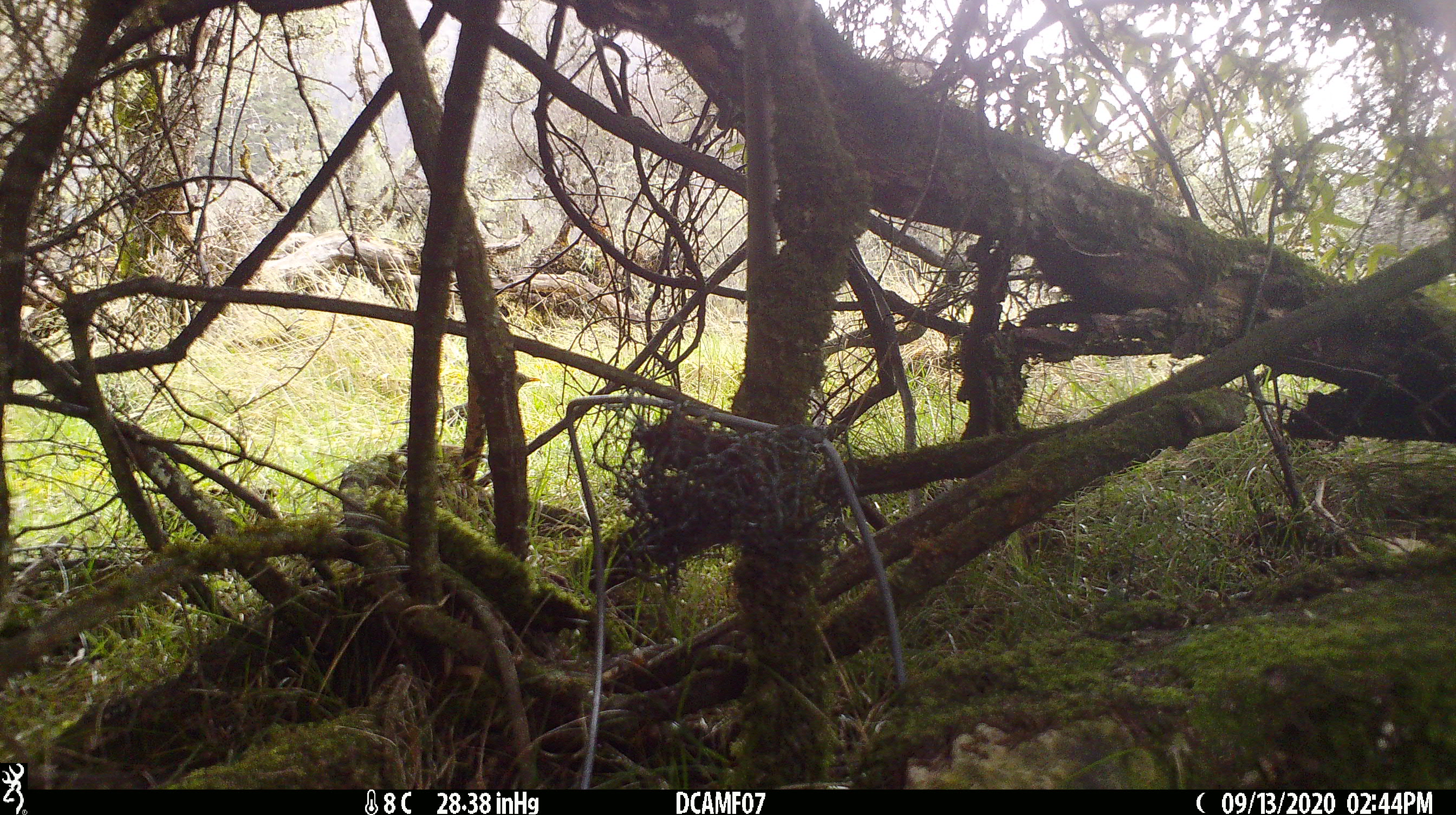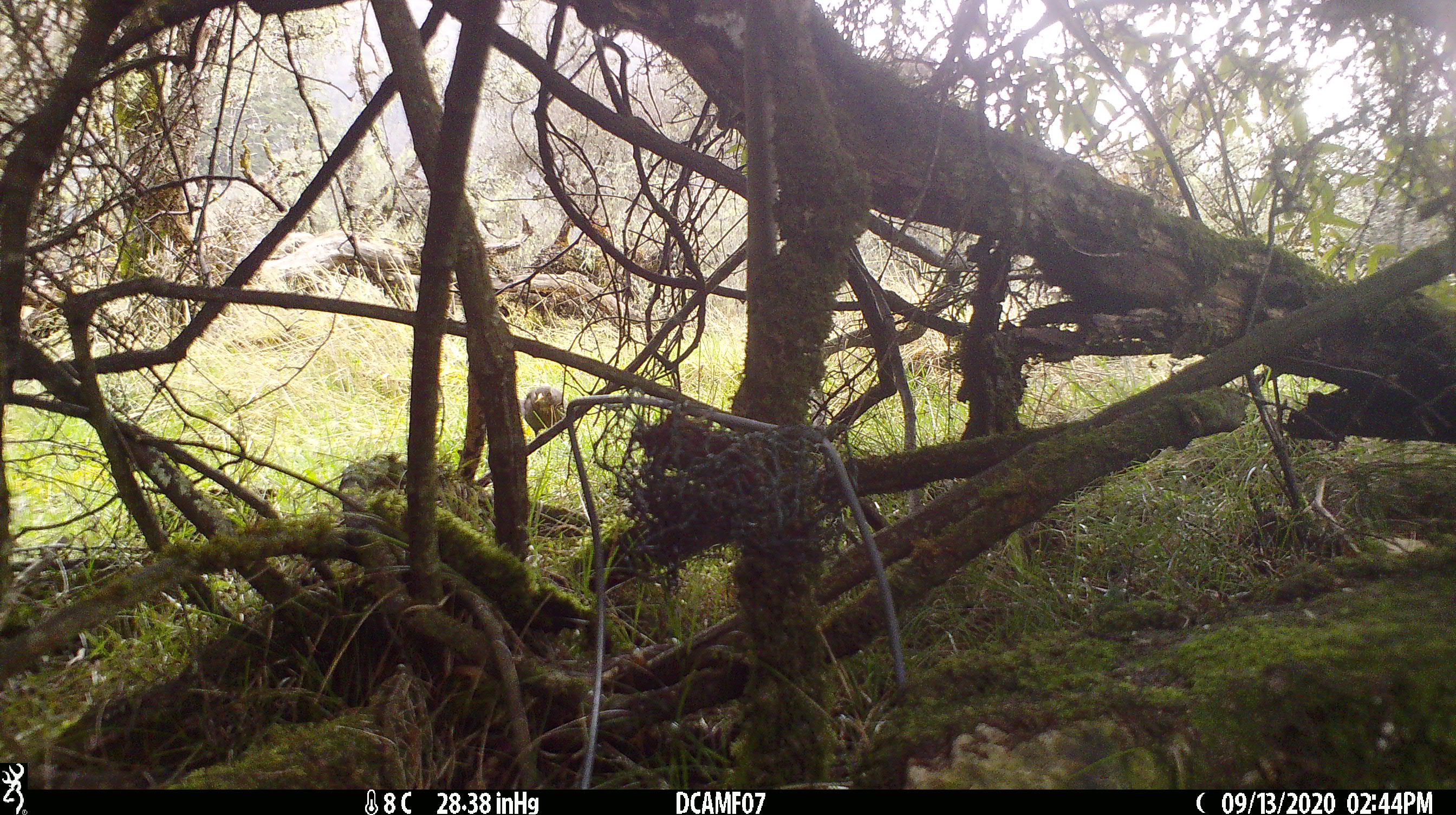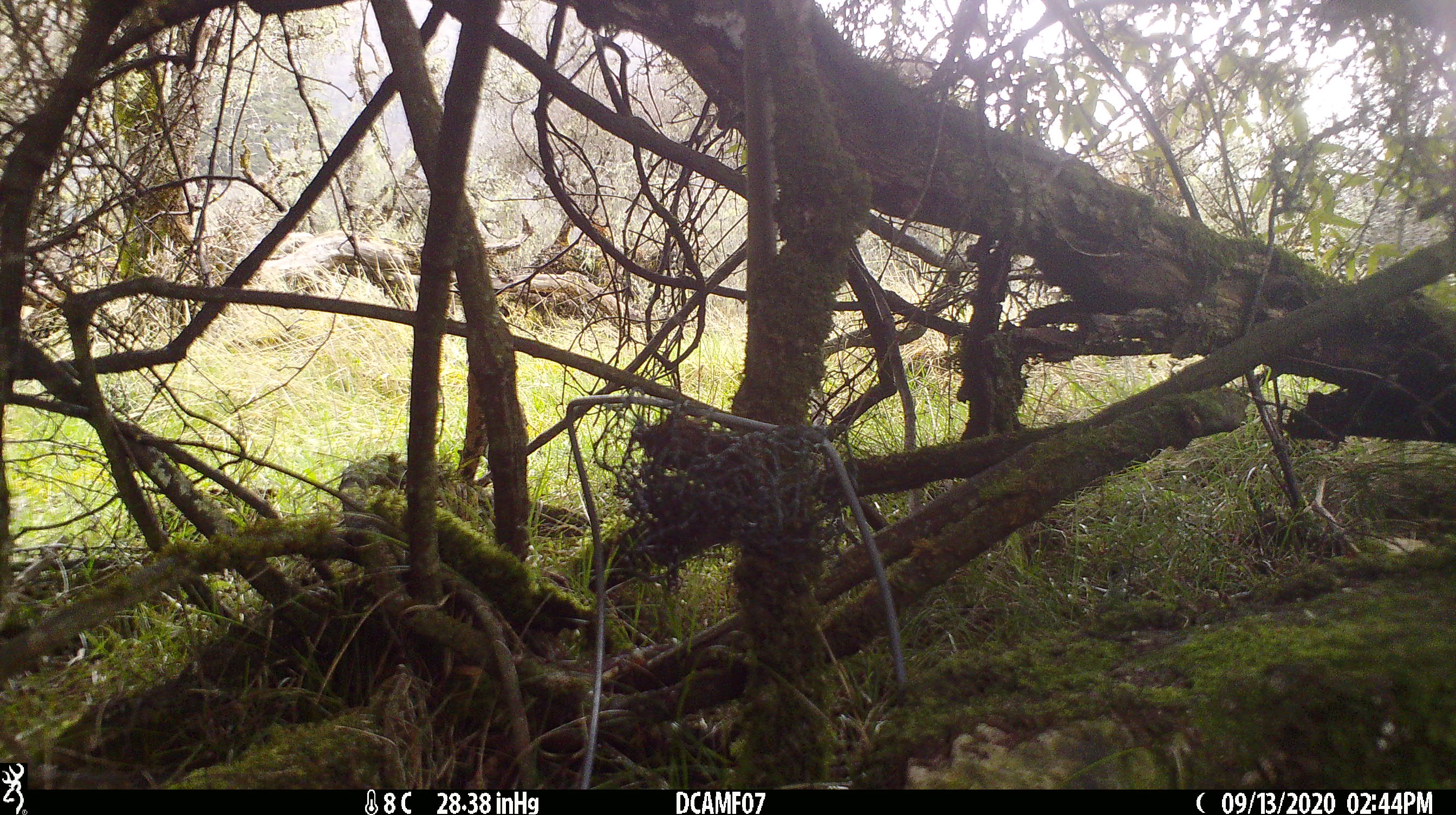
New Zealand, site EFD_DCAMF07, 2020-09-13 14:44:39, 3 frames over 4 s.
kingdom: Animalia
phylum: Chordata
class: Aves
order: Passeriformes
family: Turdidae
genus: Turdus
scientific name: Turdus merula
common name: eurasian blackbird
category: blackbird